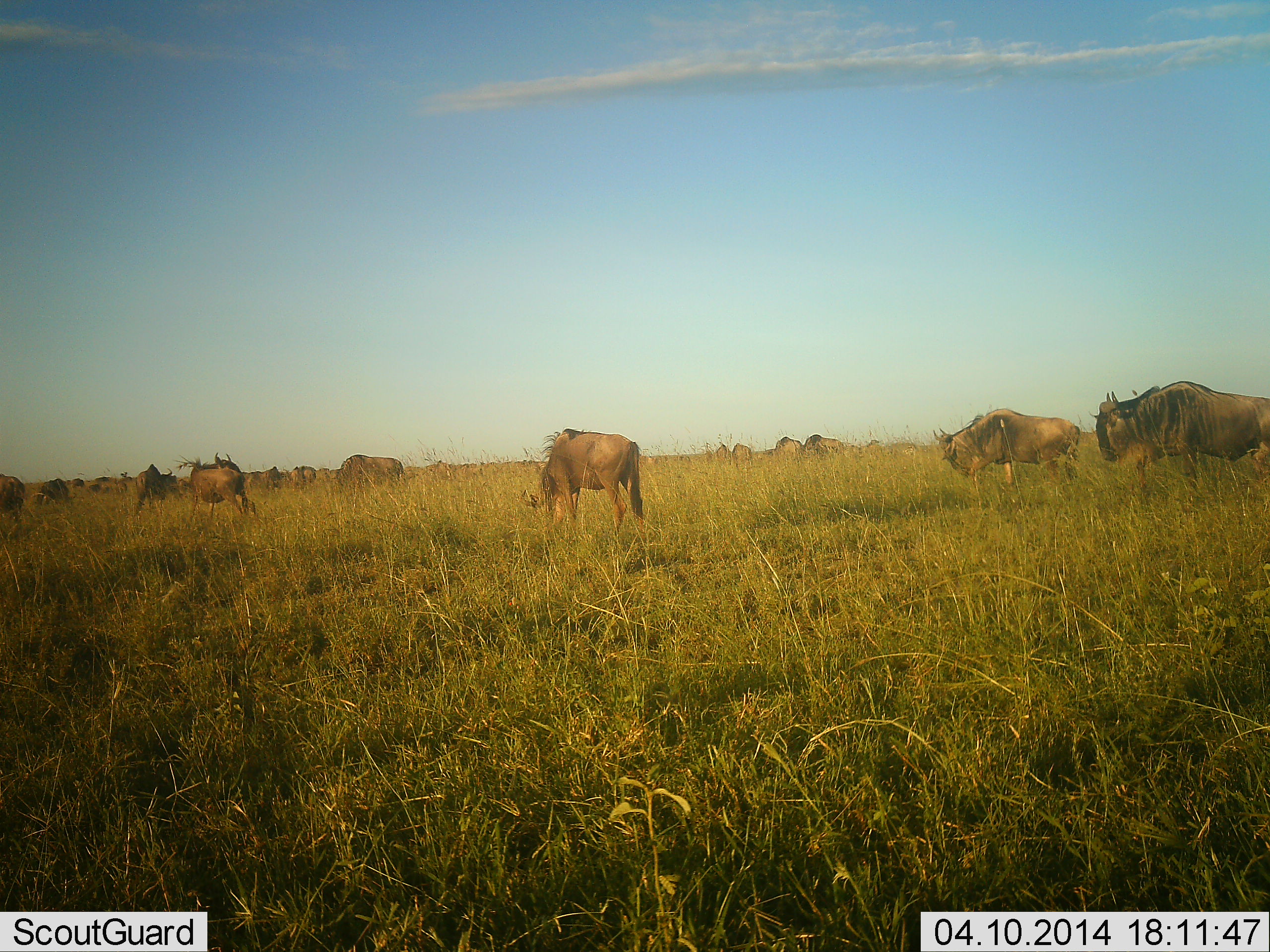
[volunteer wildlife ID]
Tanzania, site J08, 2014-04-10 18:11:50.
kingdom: Animalia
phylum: Chordata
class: Mammalia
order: Artiodactyla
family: Bovidae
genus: Connochaetes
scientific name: Connochaetes taurinus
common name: blue wildebeest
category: wildebeest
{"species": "wildebeest (blue wildebeest) (Connochaetes taurinus)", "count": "11-50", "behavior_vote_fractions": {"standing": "40%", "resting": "0%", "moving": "50%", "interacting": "0%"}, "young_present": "0%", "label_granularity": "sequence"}